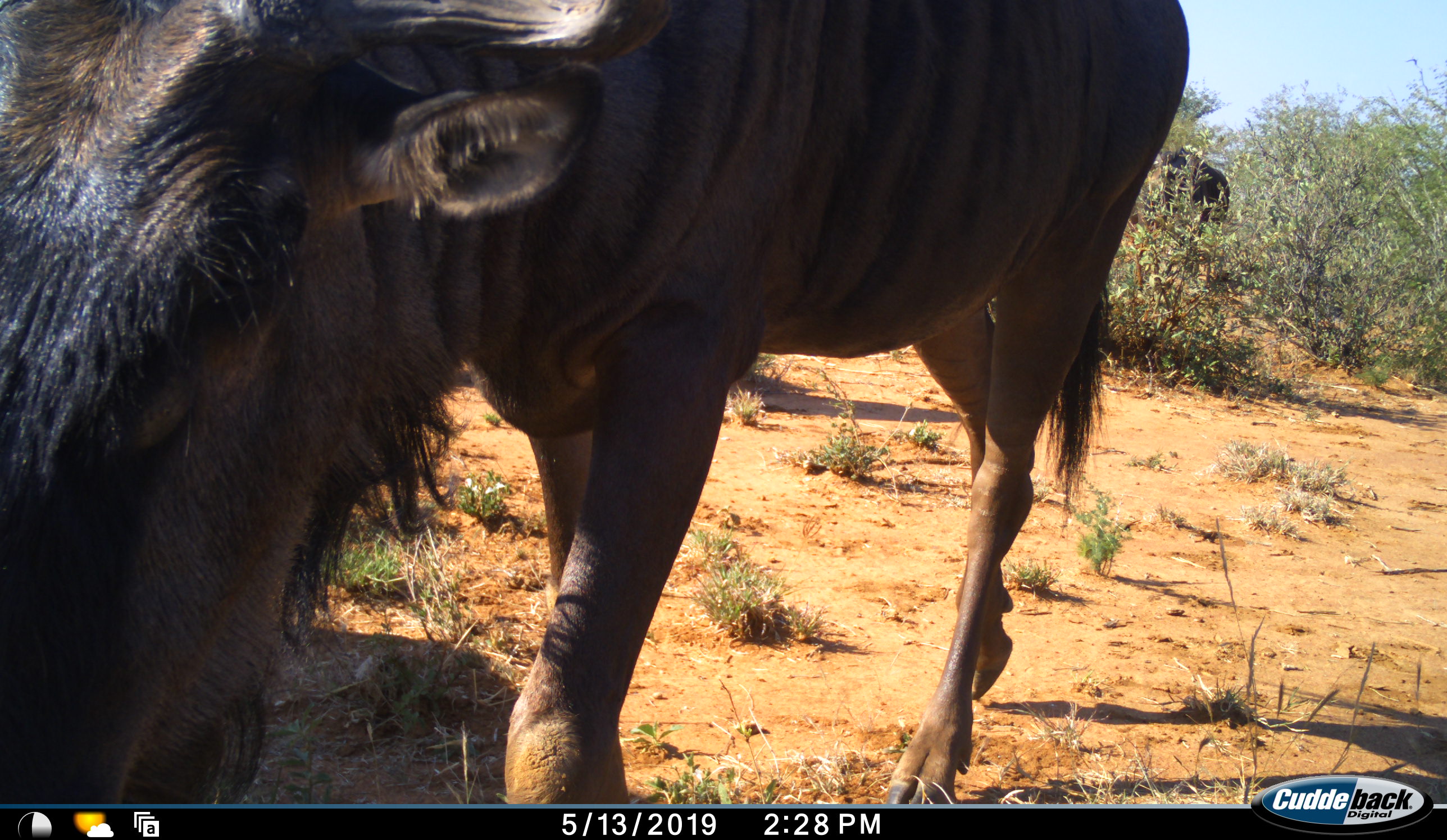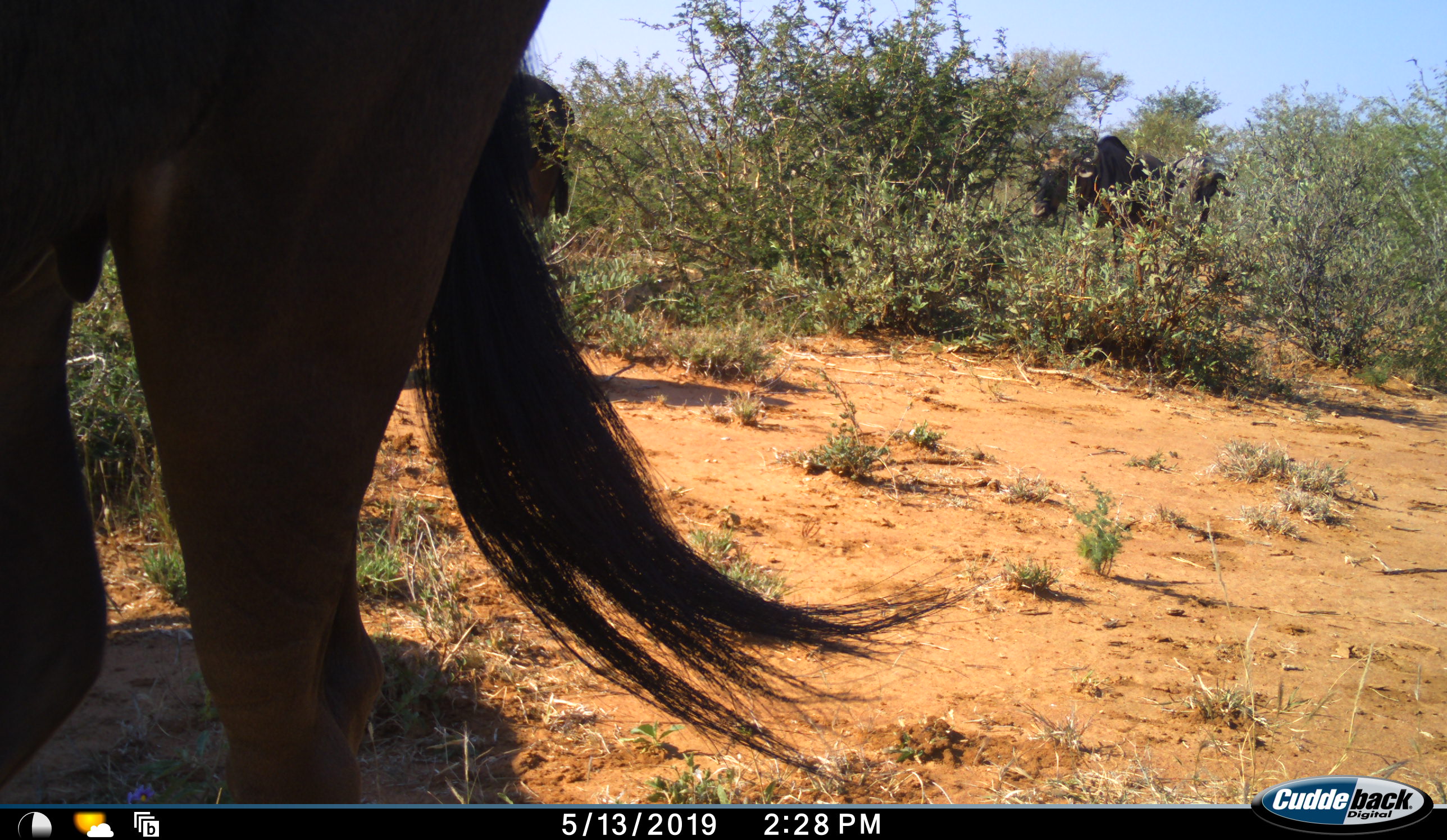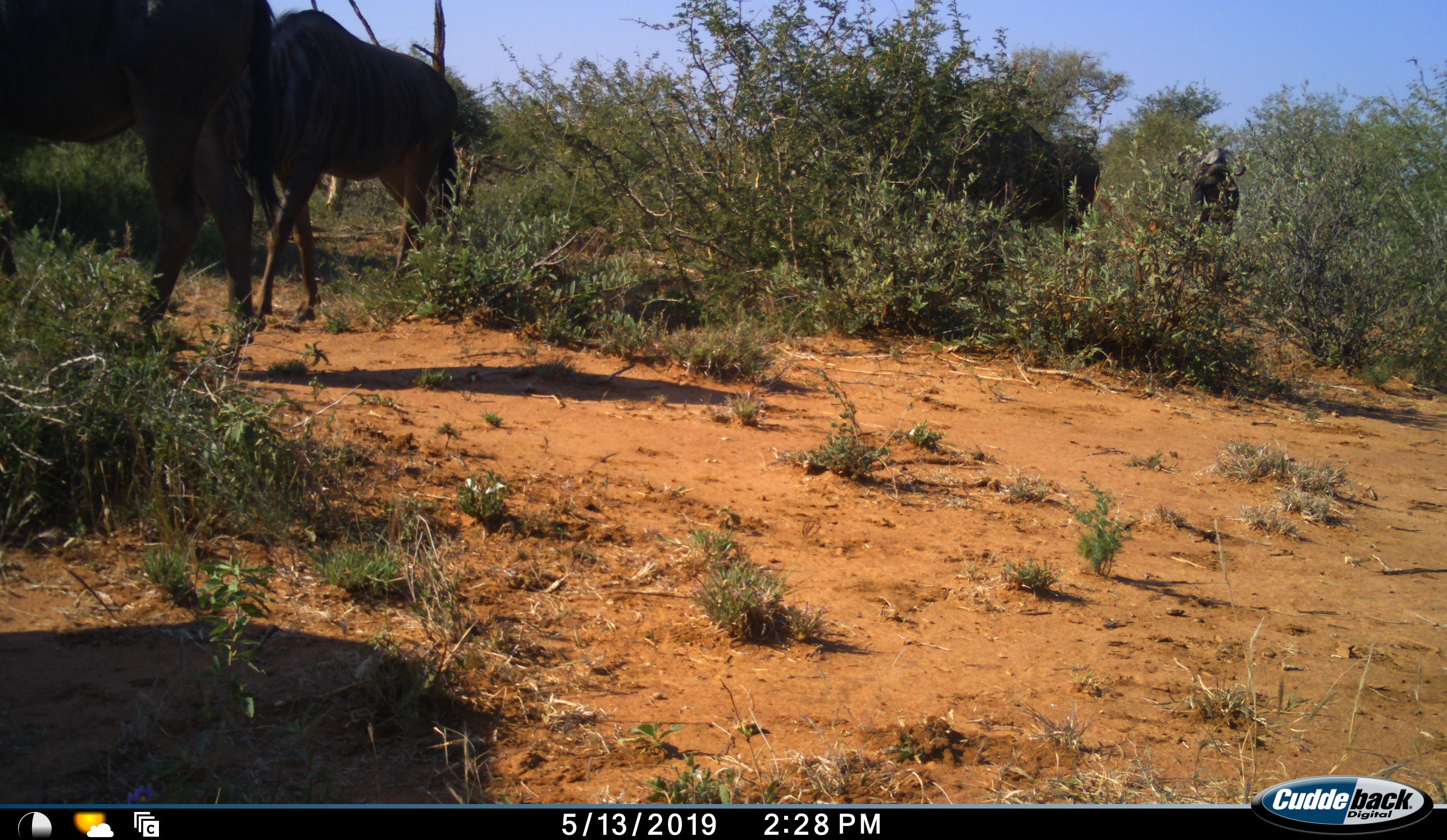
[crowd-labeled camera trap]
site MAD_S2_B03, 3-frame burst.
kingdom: Animalia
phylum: Chordata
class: Mammalia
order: Artiodactyla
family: Bovidae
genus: Connochaetes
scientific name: Connochaetes taurinus taurinus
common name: blue wildebeest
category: wildebeestblue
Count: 5.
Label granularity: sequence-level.